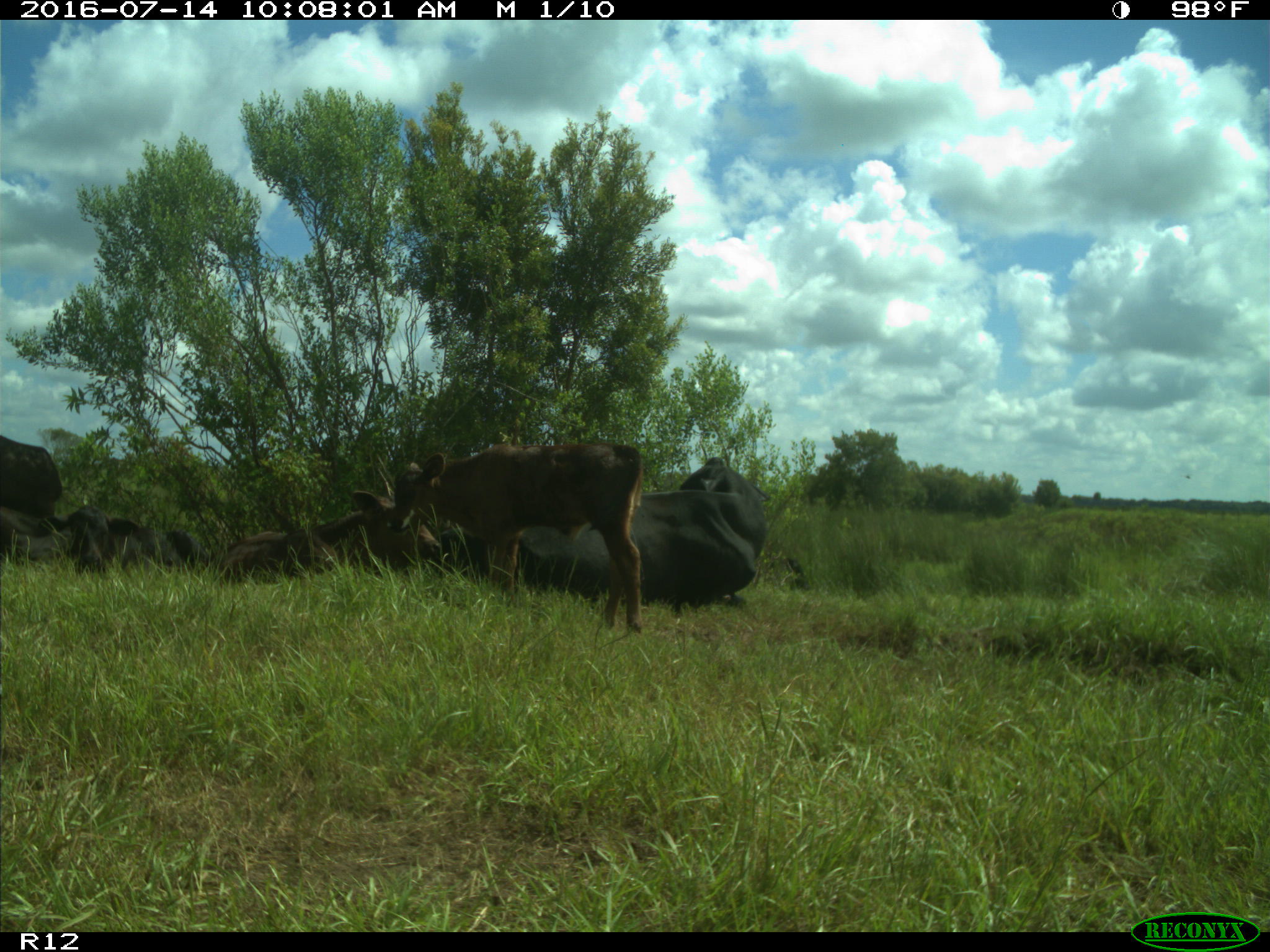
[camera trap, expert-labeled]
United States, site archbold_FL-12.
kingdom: Animalia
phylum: Chordata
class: Mammalia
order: Artiodactyla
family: Bovidae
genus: Bos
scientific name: Bos taurus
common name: domestic cow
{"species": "Bos taurus (domestic cow)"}